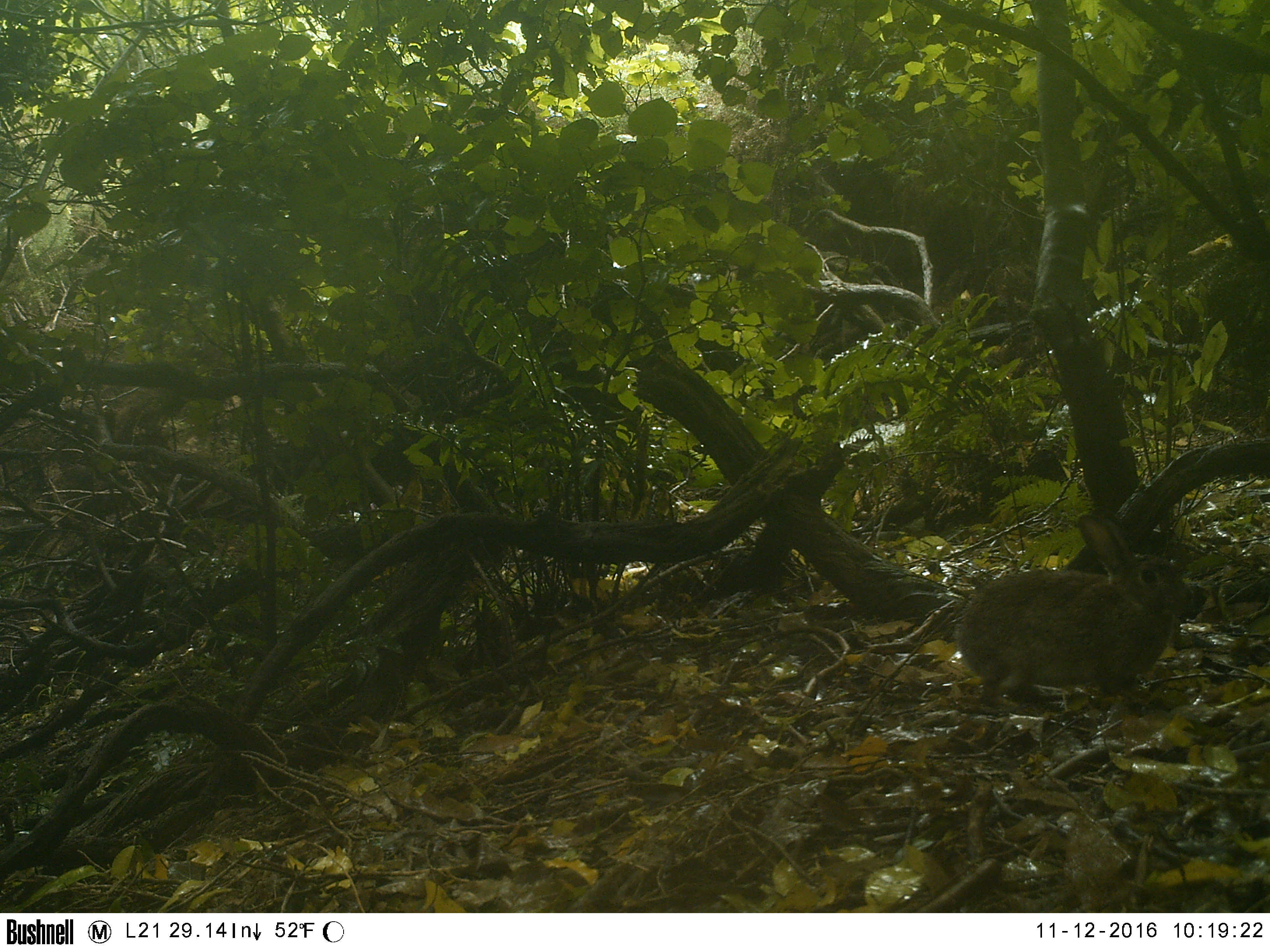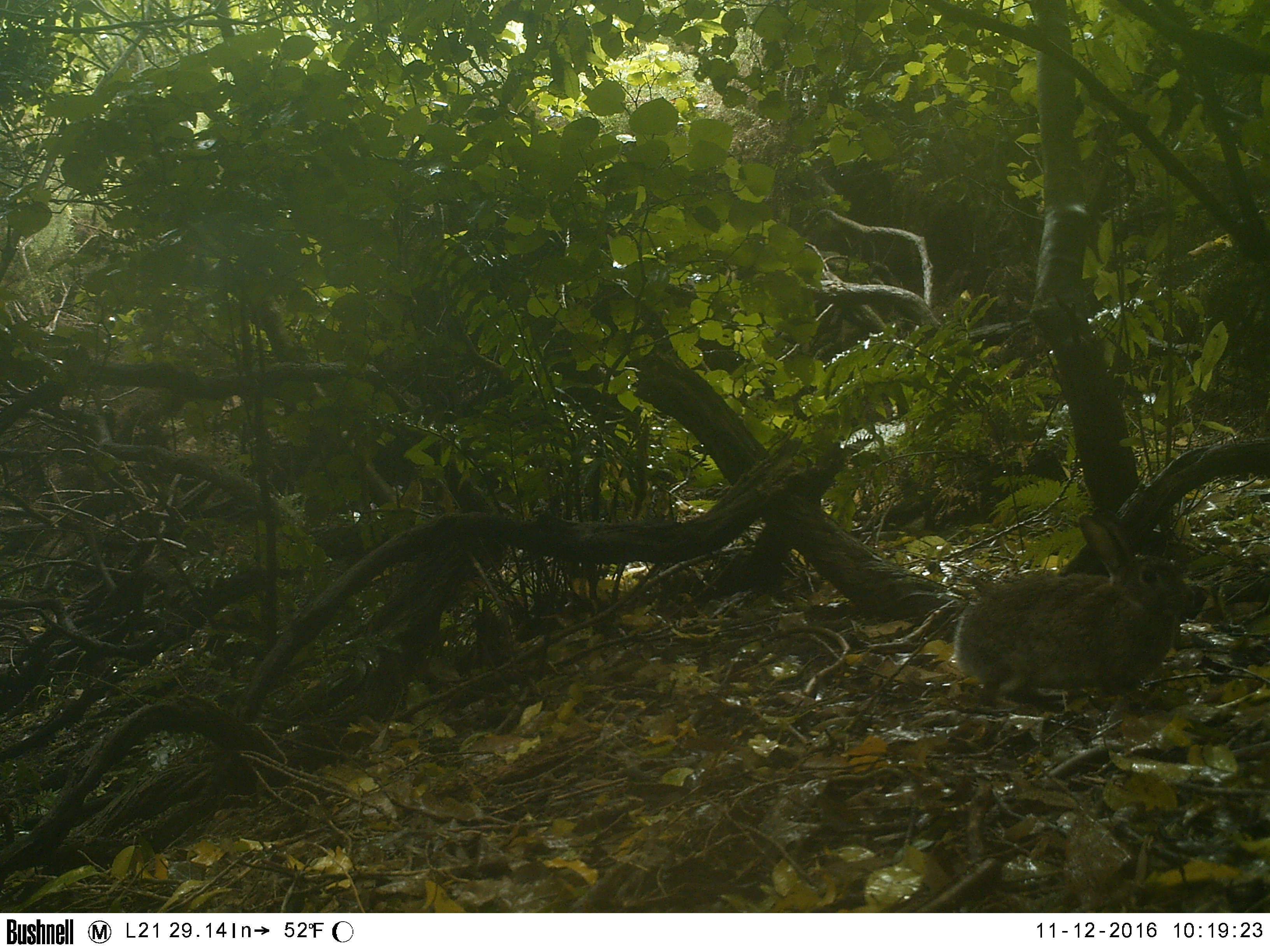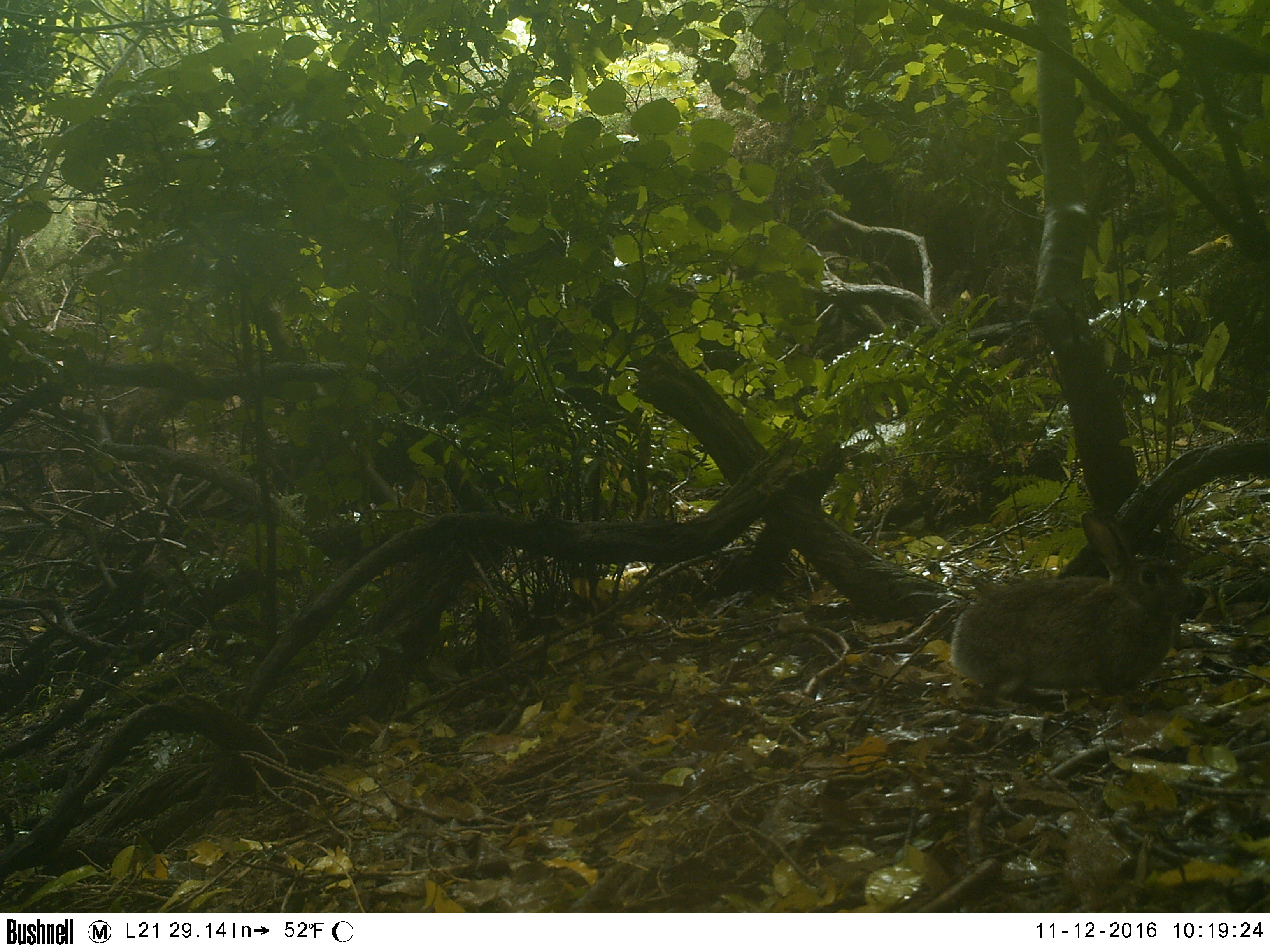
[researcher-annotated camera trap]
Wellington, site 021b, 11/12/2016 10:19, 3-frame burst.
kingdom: Animalia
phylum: Chordata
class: Mammalia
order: Lagomorpha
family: Leporidae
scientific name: Leporidae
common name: rabbit